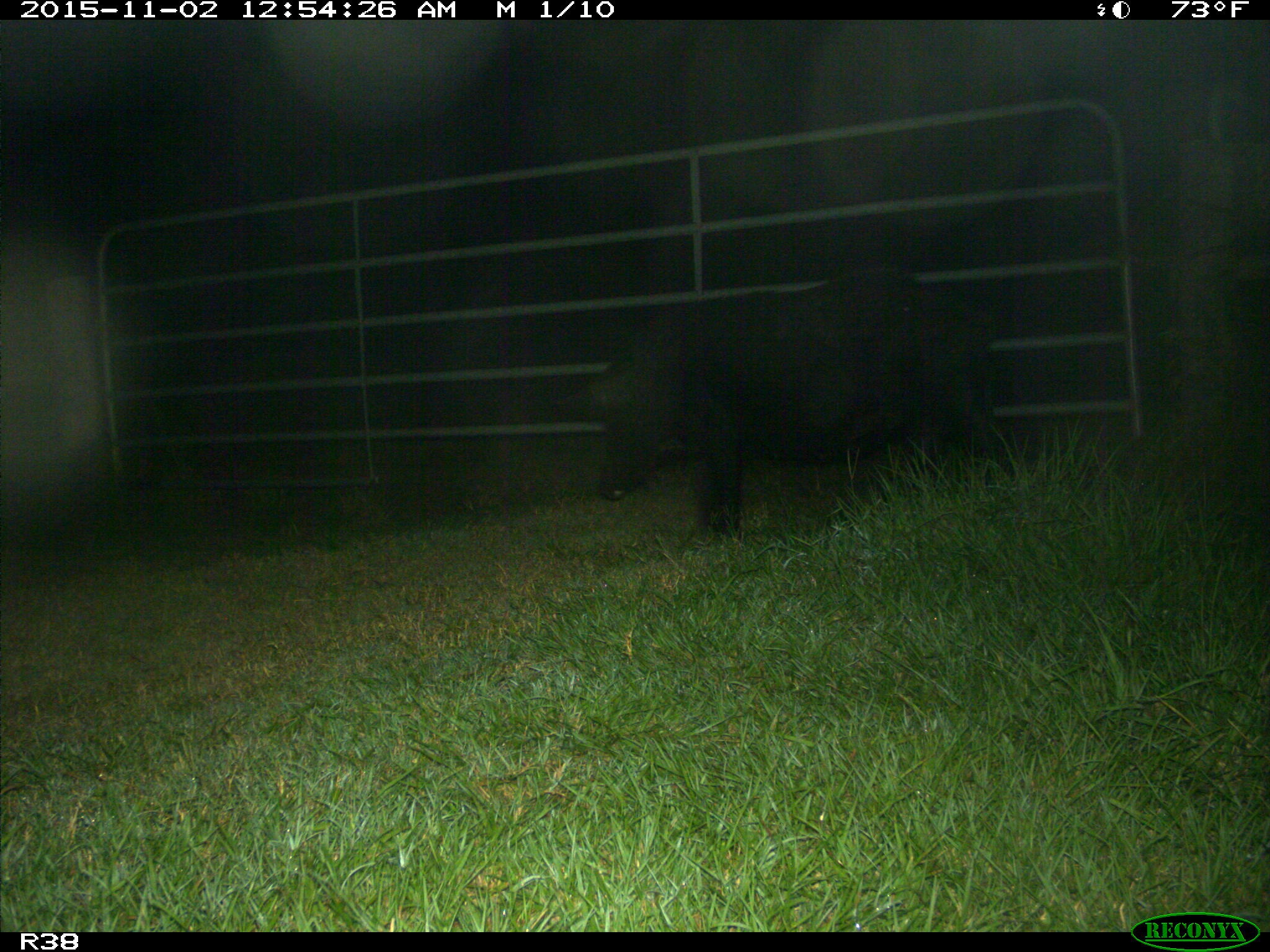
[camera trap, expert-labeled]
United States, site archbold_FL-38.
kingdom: Animalia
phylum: Chordata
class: Mammalia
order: Artiodactyla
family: Suidae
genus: Sus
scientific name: Sus scrofa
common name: wild boar